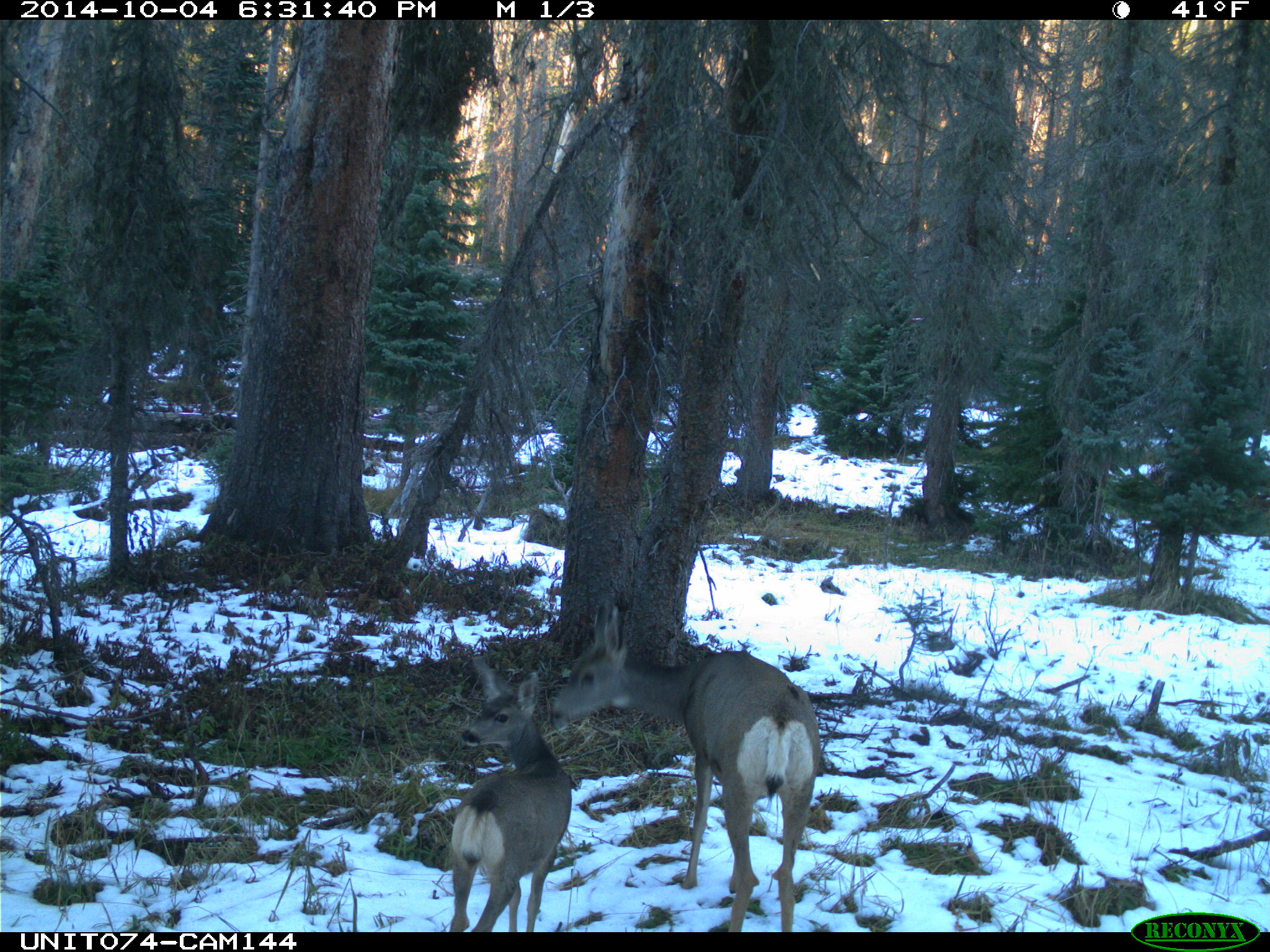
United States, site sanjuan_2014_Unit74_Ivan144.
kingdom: Animalia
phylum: Chordata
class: Mammalia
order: Artiodactyla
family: Cervidae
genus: Odocoileus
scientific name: Odocoileus hemionus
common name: mule deer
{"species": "Odocoileus hemionus (mule deer)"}